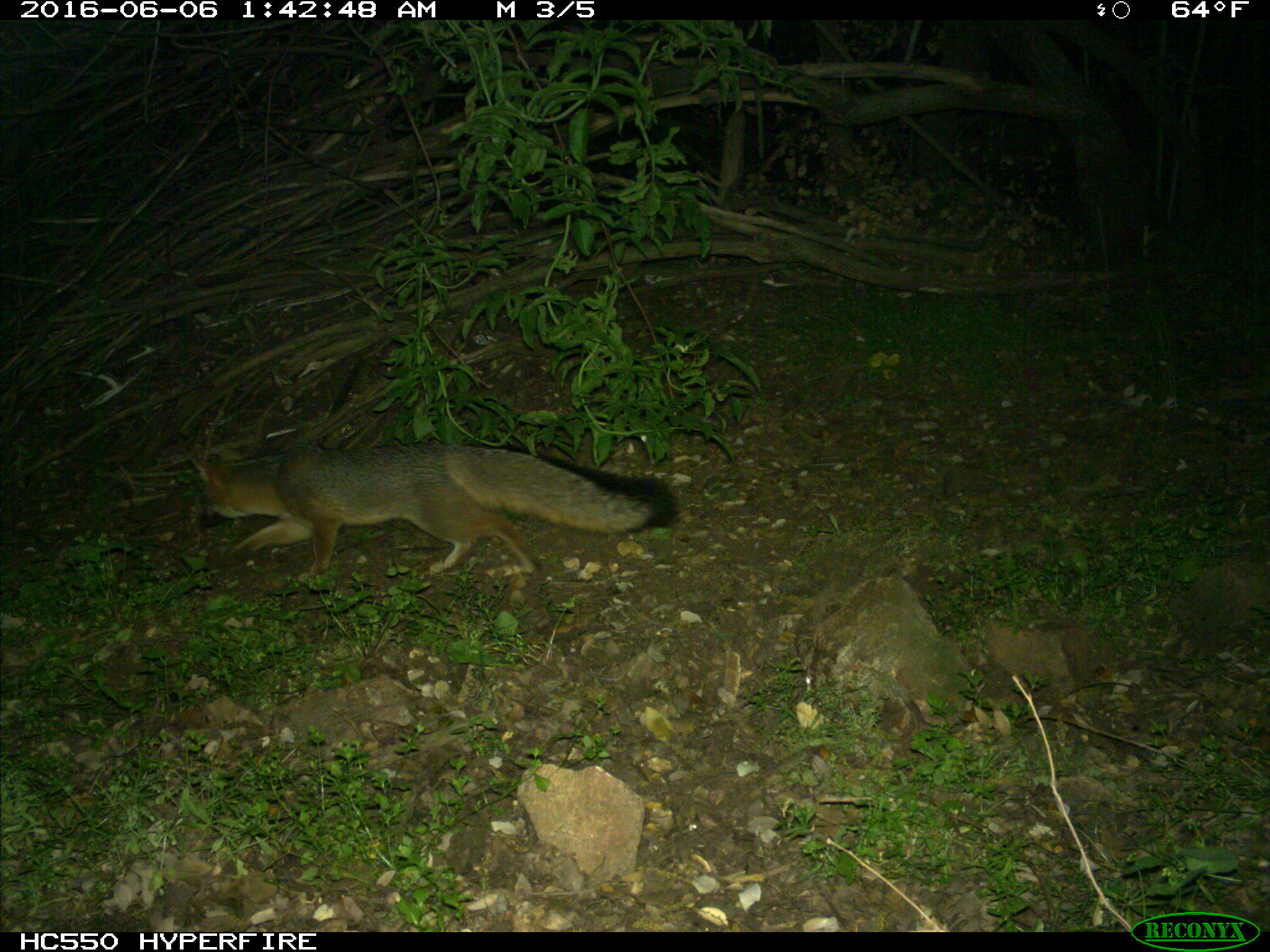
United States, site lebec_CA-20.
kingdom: Animalia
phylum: Chordata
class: Mammalia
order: Carnivora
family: Canidae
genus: Urocyon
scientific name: Urocyon cinereoargenteus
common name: gray fox